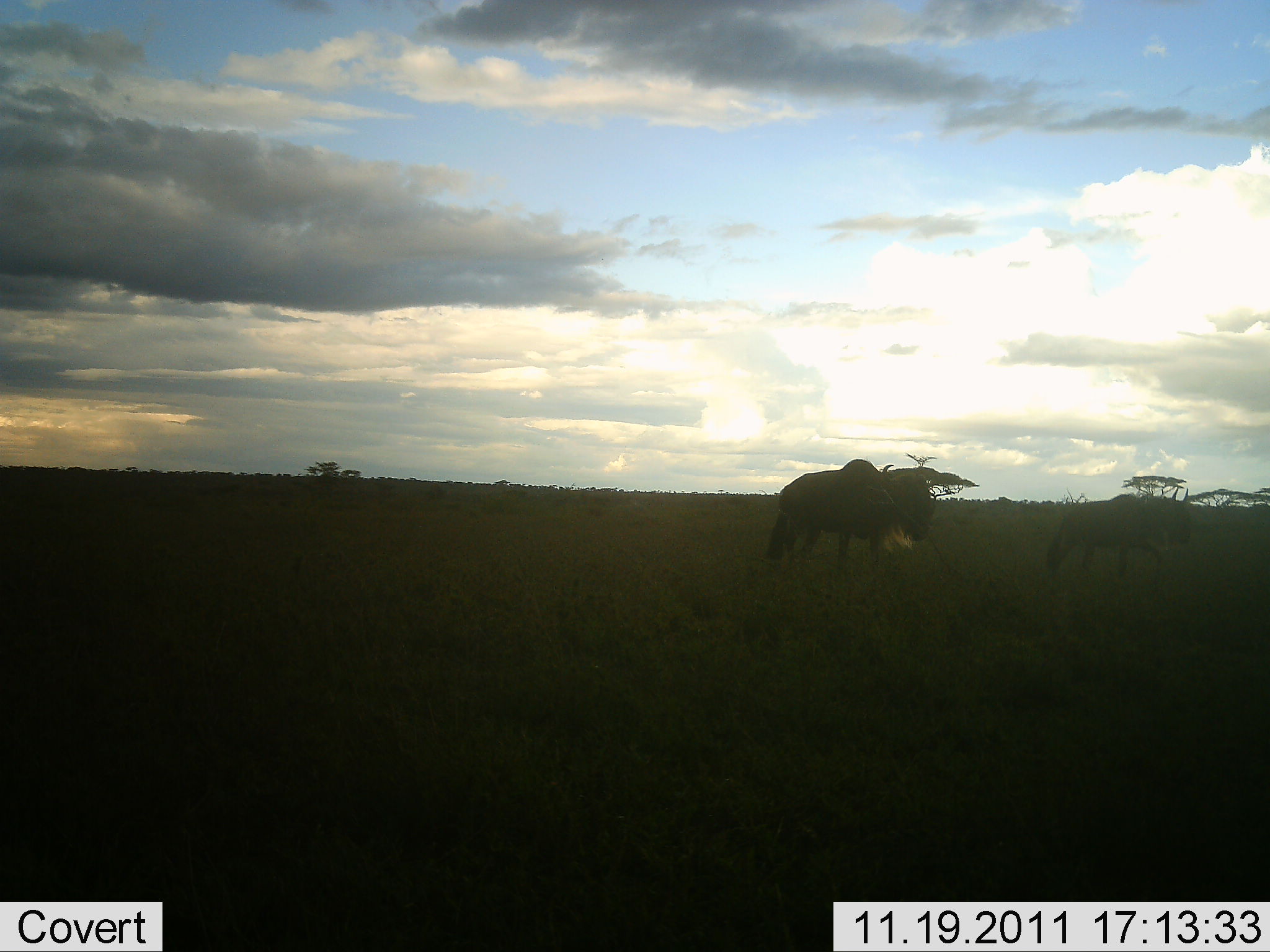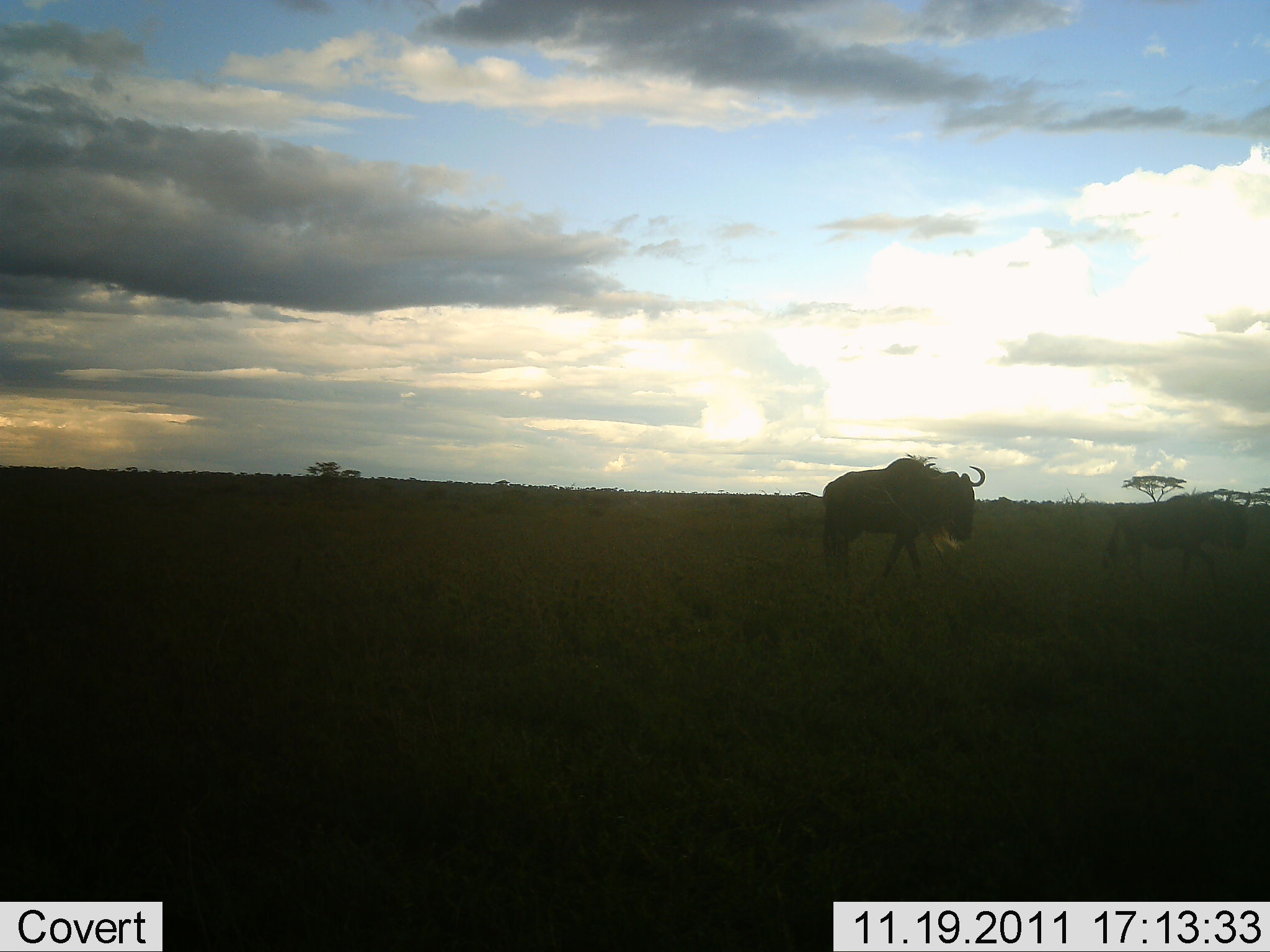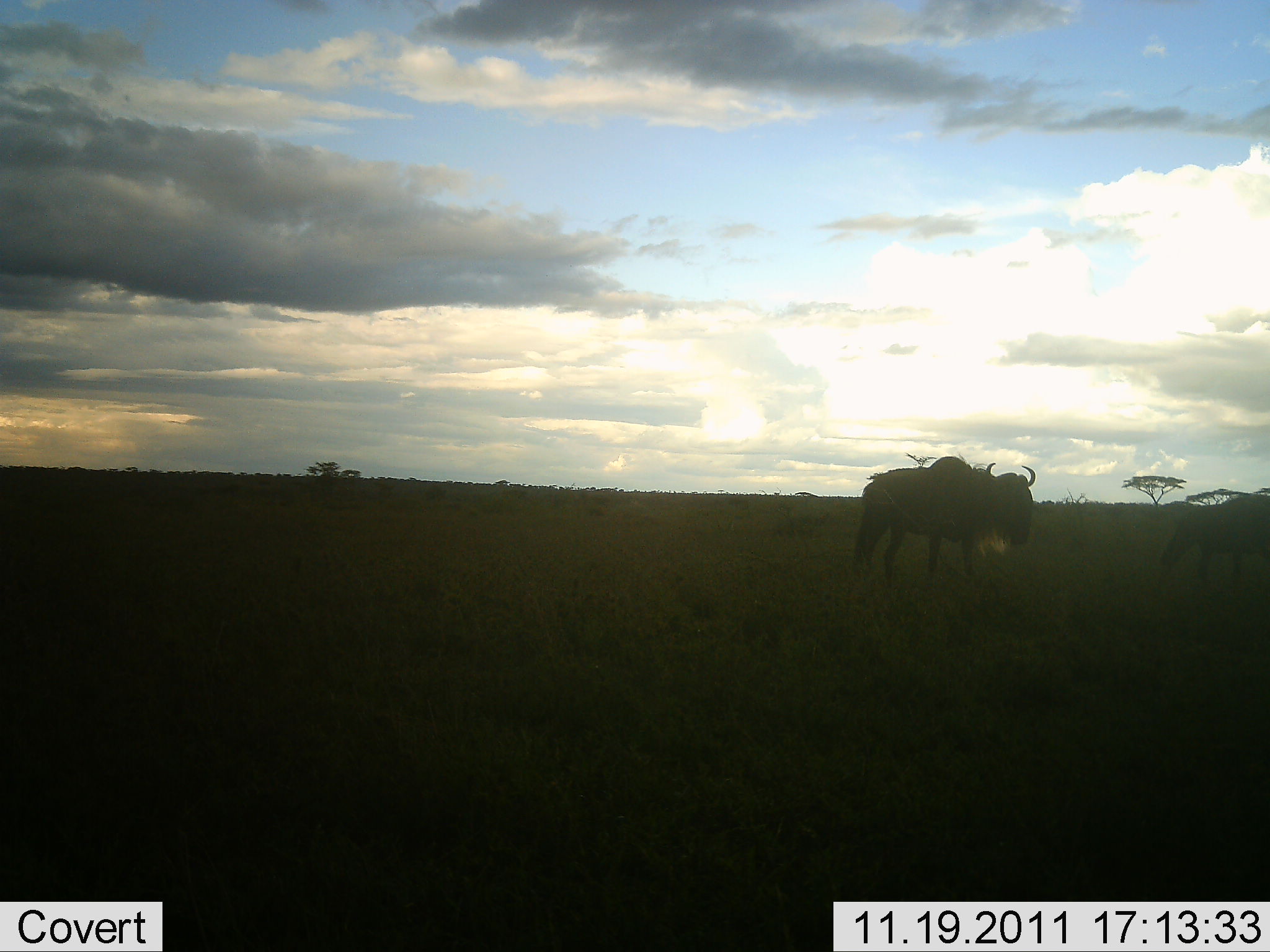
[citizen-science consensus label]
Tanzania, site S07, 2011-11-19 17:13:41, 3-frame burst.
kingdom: Animalia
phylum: Chordata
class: Mammalia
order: Artiodactyla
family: Bovidae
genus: Connochaetes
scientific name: Connochaetes taurinus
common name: blue wildebeest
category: wildebeest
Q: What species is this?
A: Wildebeest (blue wildebeest) (Connochaetes taurinus).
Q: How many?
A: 2.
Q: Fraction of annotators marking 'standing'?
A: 17%.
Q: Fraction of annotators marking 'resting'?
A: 0%.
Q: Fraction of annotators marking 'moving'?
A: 75%.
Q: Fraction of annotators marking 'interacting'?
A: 0%.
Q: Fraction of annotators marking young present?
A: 0%.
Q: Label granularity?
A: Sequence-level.